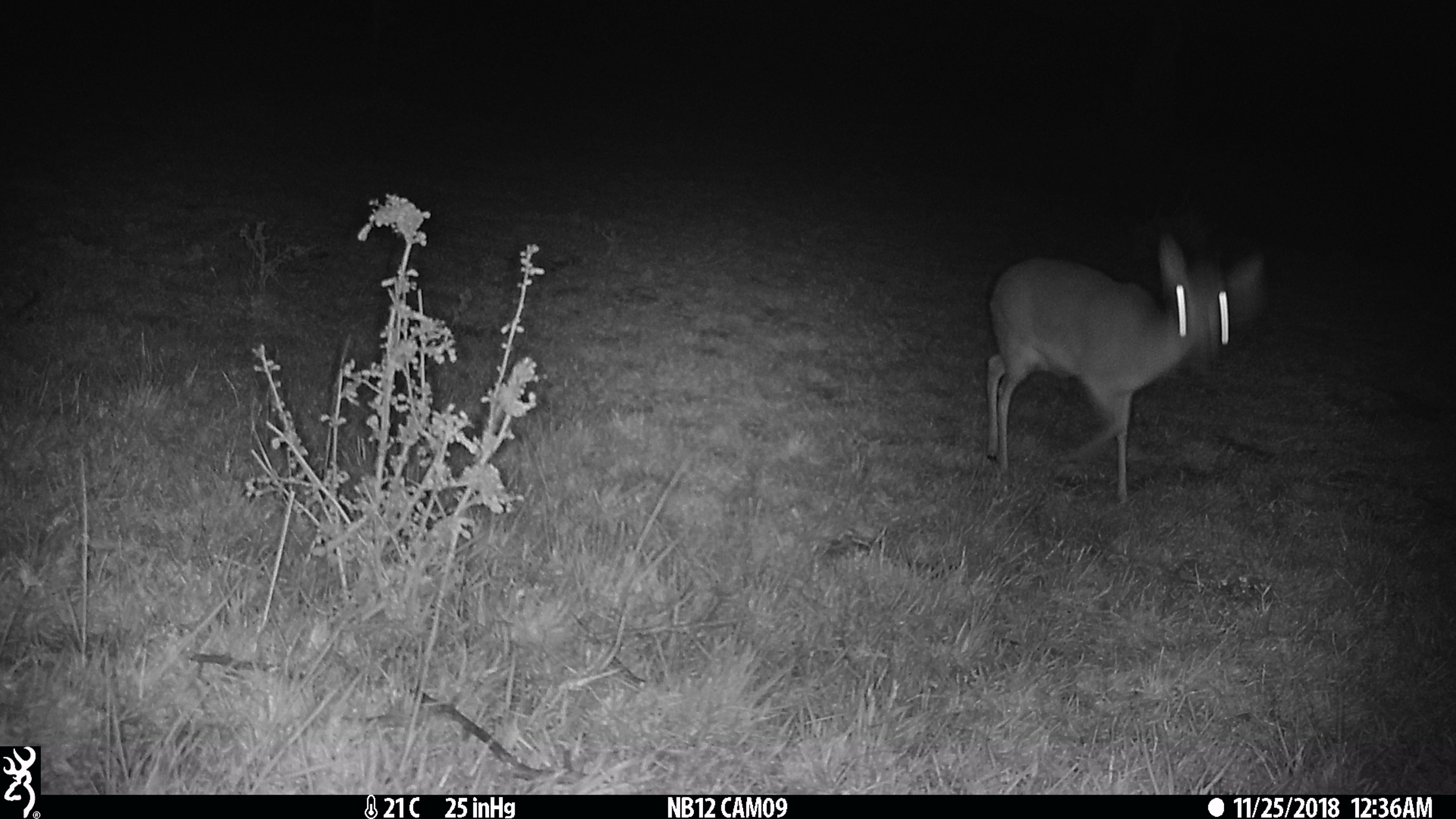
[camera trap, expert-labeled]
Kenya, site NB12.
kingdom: Animalia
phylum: Chordata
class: Mammalia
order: Artiodactyla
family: Bovidae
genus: Madoqua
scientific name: Madoqua kirkii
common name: kirk's dik-dik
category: dikdik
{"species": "dikdik (kirk's dik-dik) (Madoqua kirkii)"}